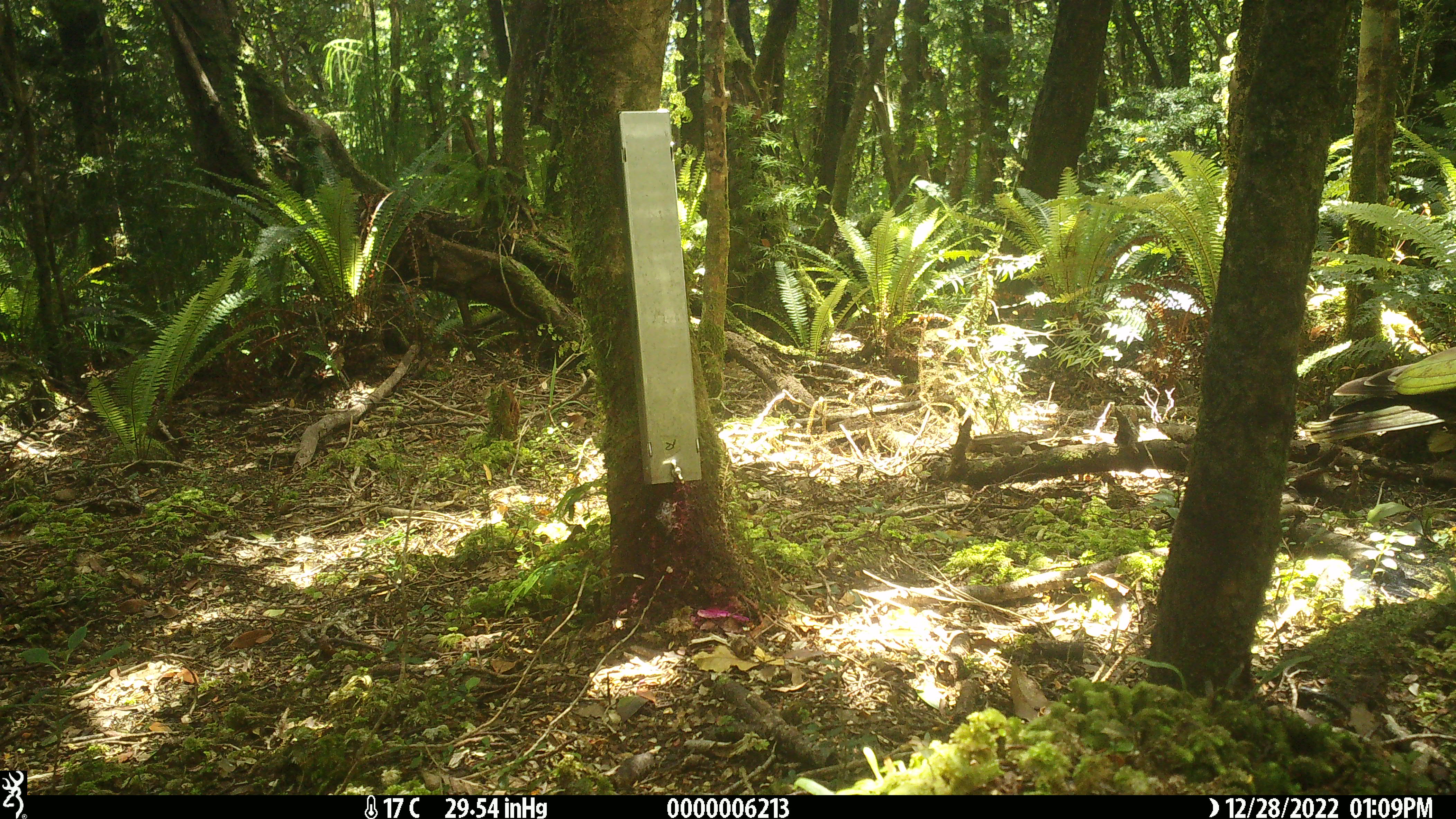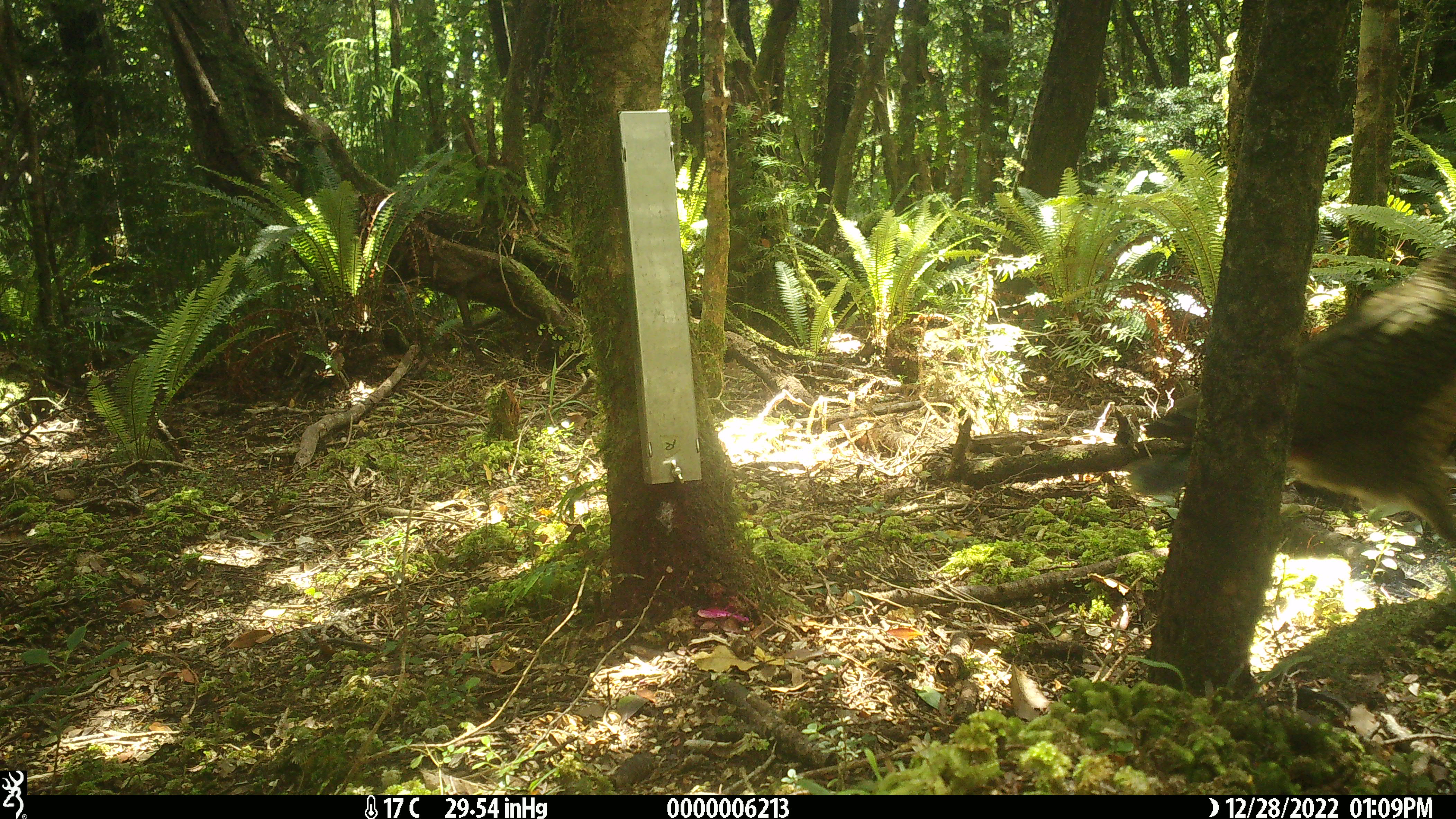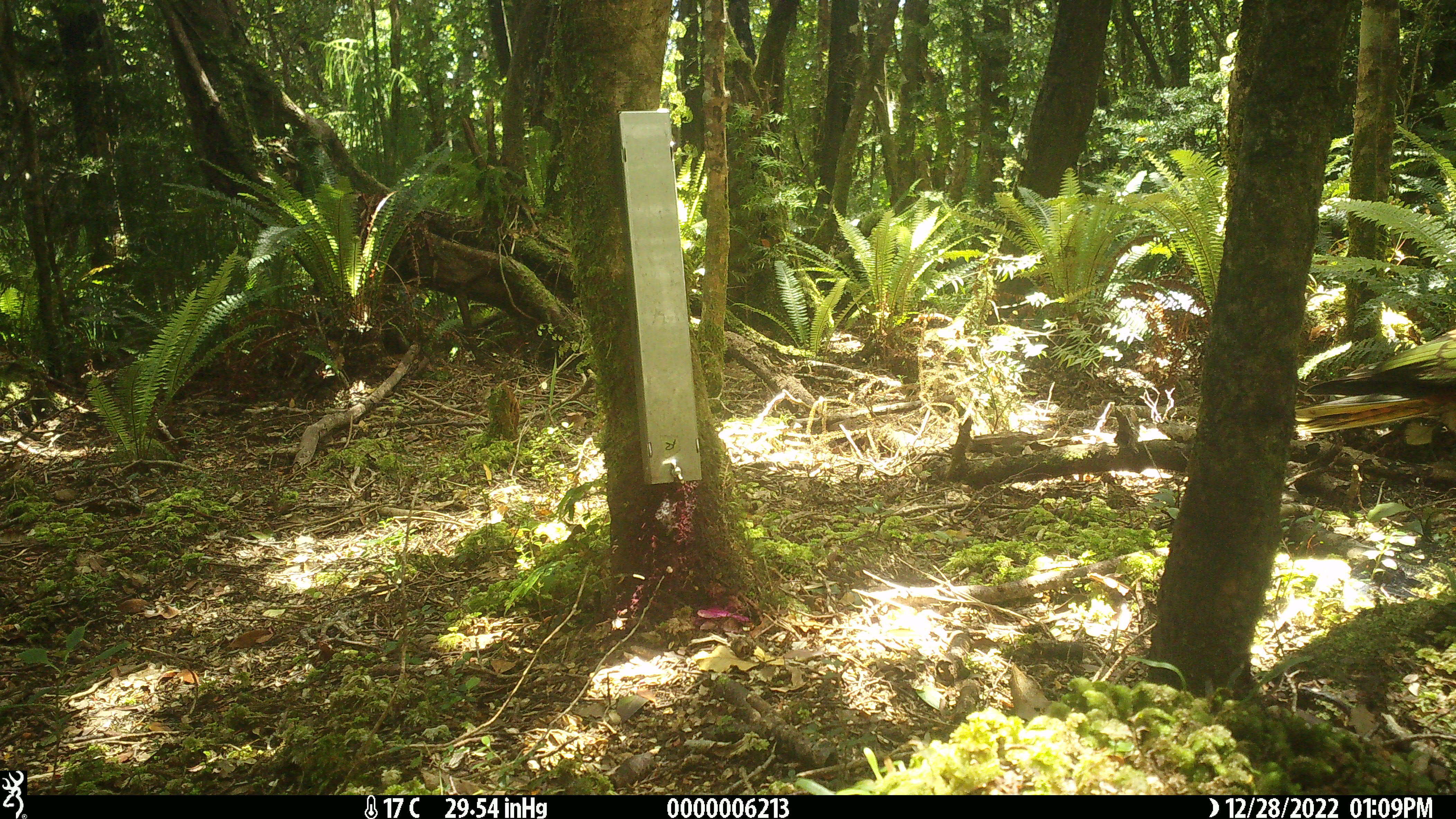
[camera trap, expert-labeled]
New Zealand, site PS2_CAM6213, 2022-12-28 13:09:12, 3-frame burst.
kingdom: Animalia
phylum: Chordata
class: Aves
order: Psittaciformes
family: Strigopidae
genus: Nestor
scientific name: Nestor notabilis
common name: kea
Kea (Nestor notabilis).